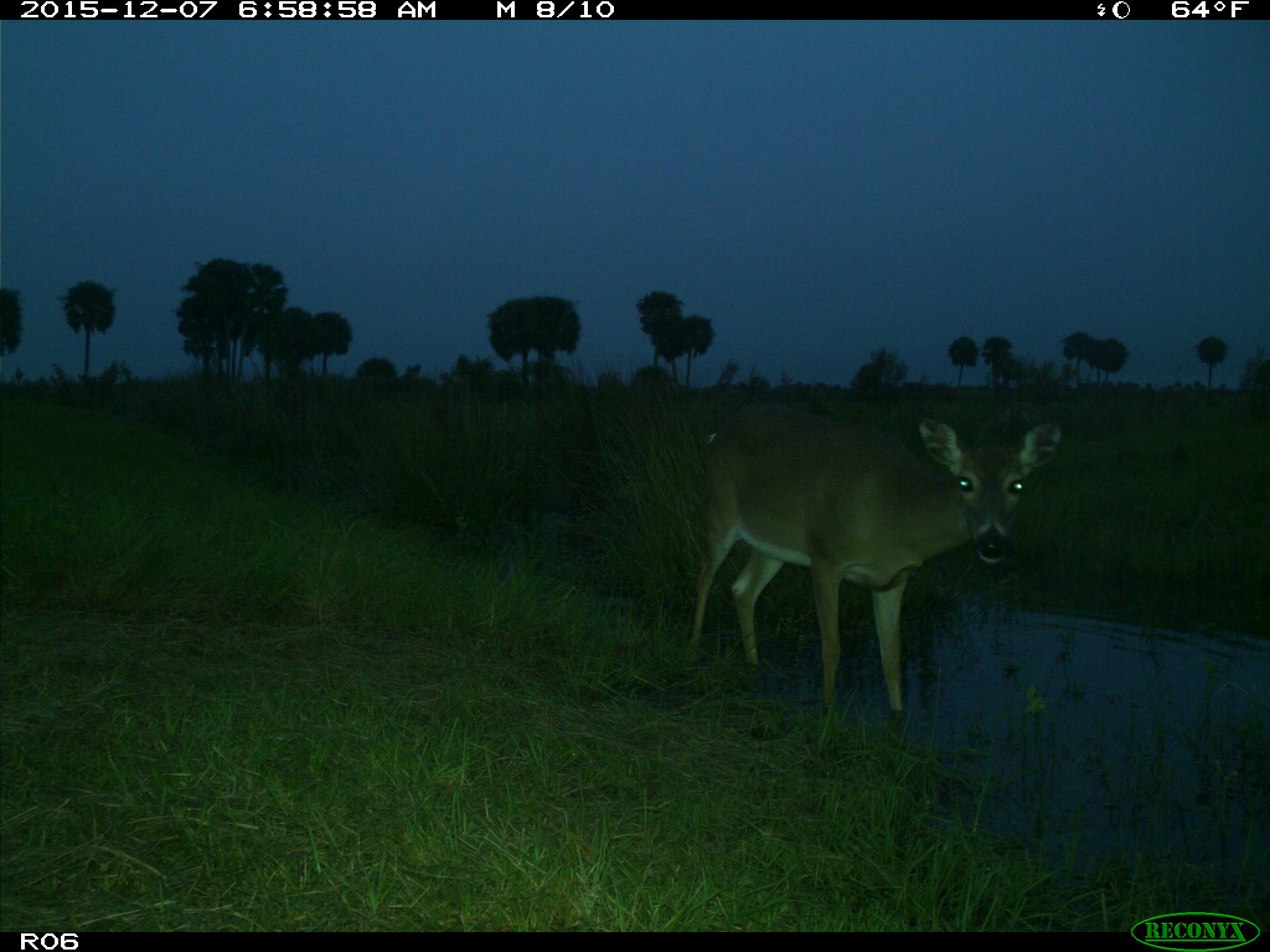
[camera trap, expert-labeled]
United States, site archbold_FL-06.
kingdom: Animalia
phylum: Chordata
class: Mammalia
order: Artiodactyla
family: Cervidae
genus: Odocoileus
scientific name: Odocoileus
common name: deer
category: unidentified deer